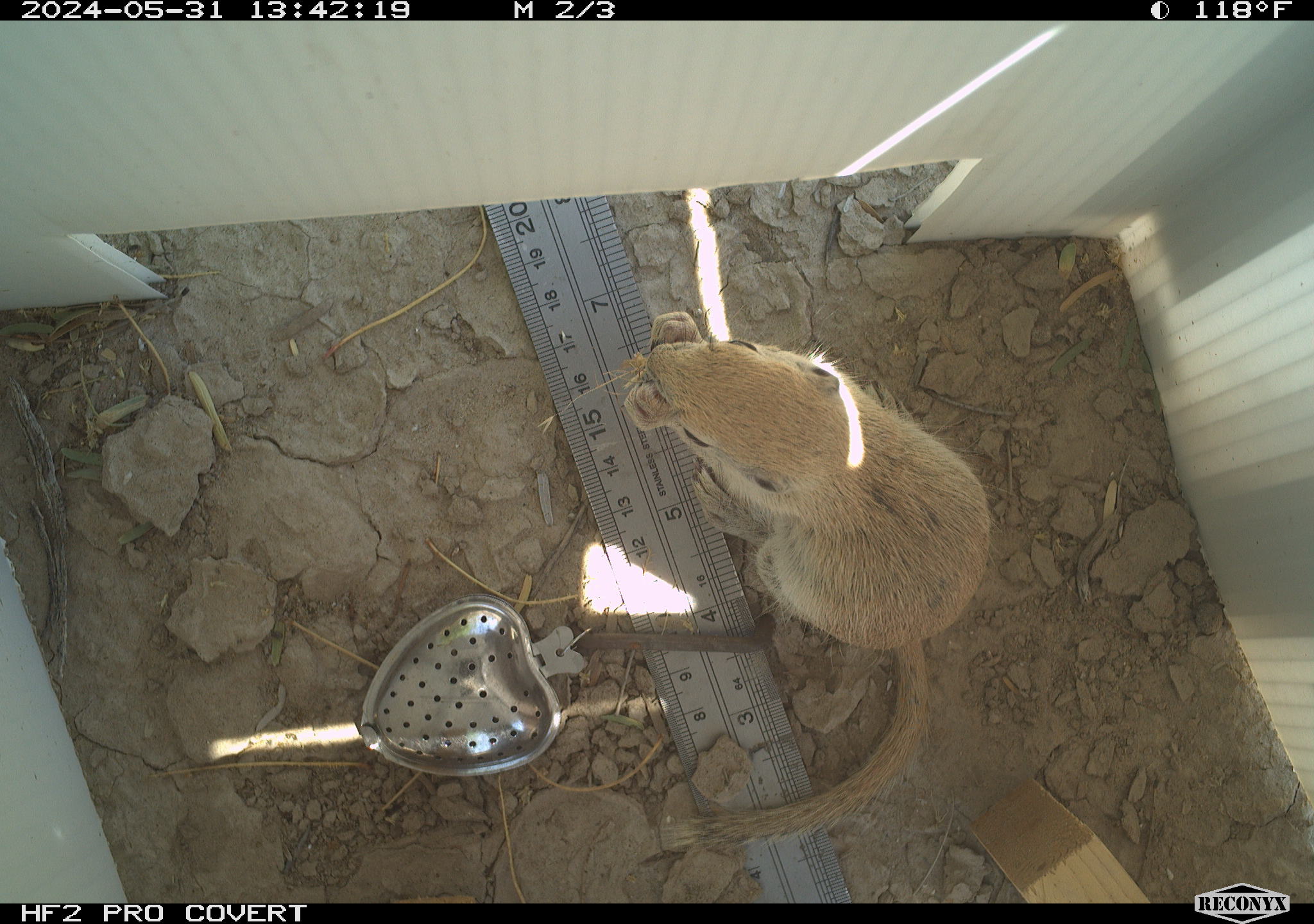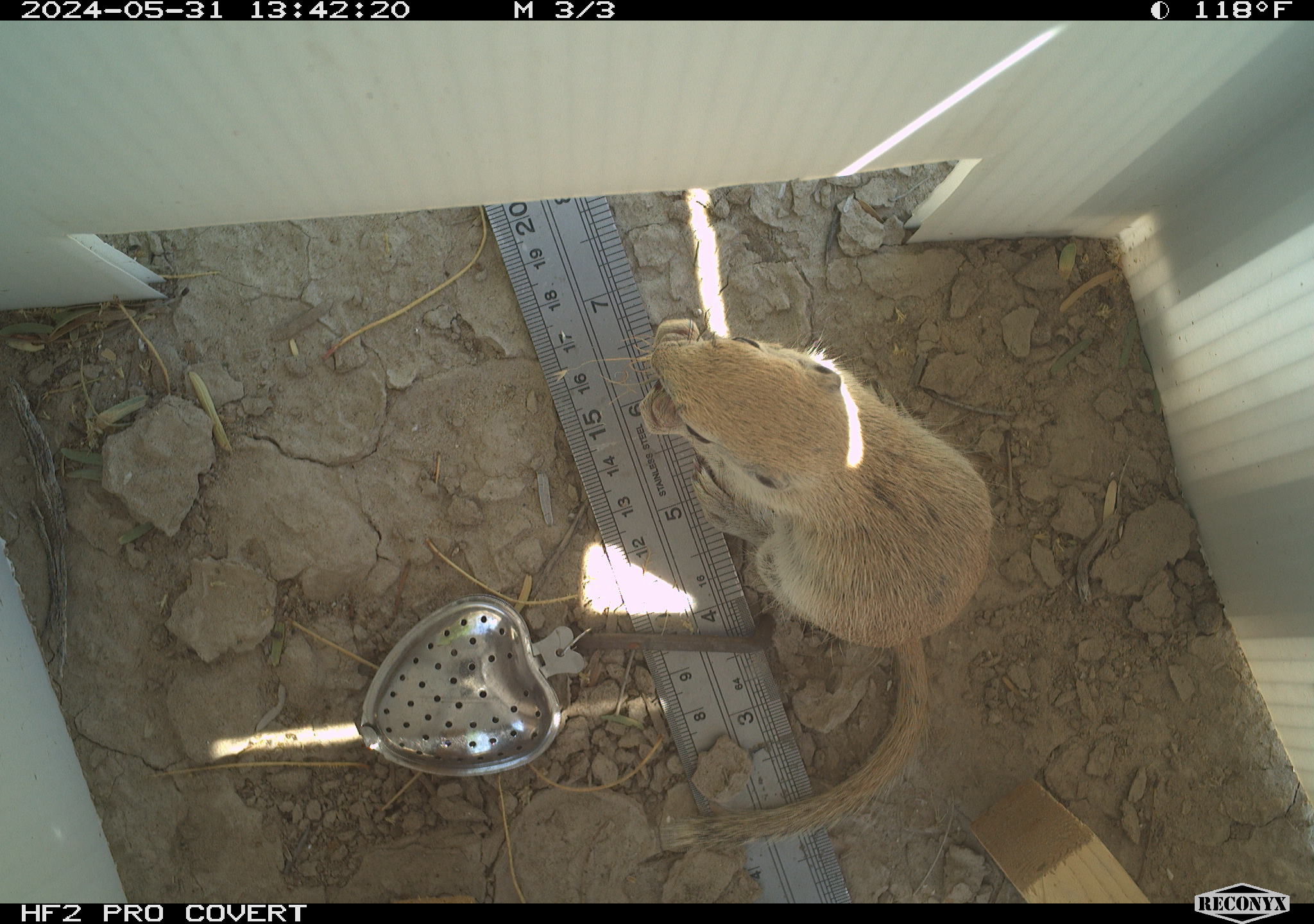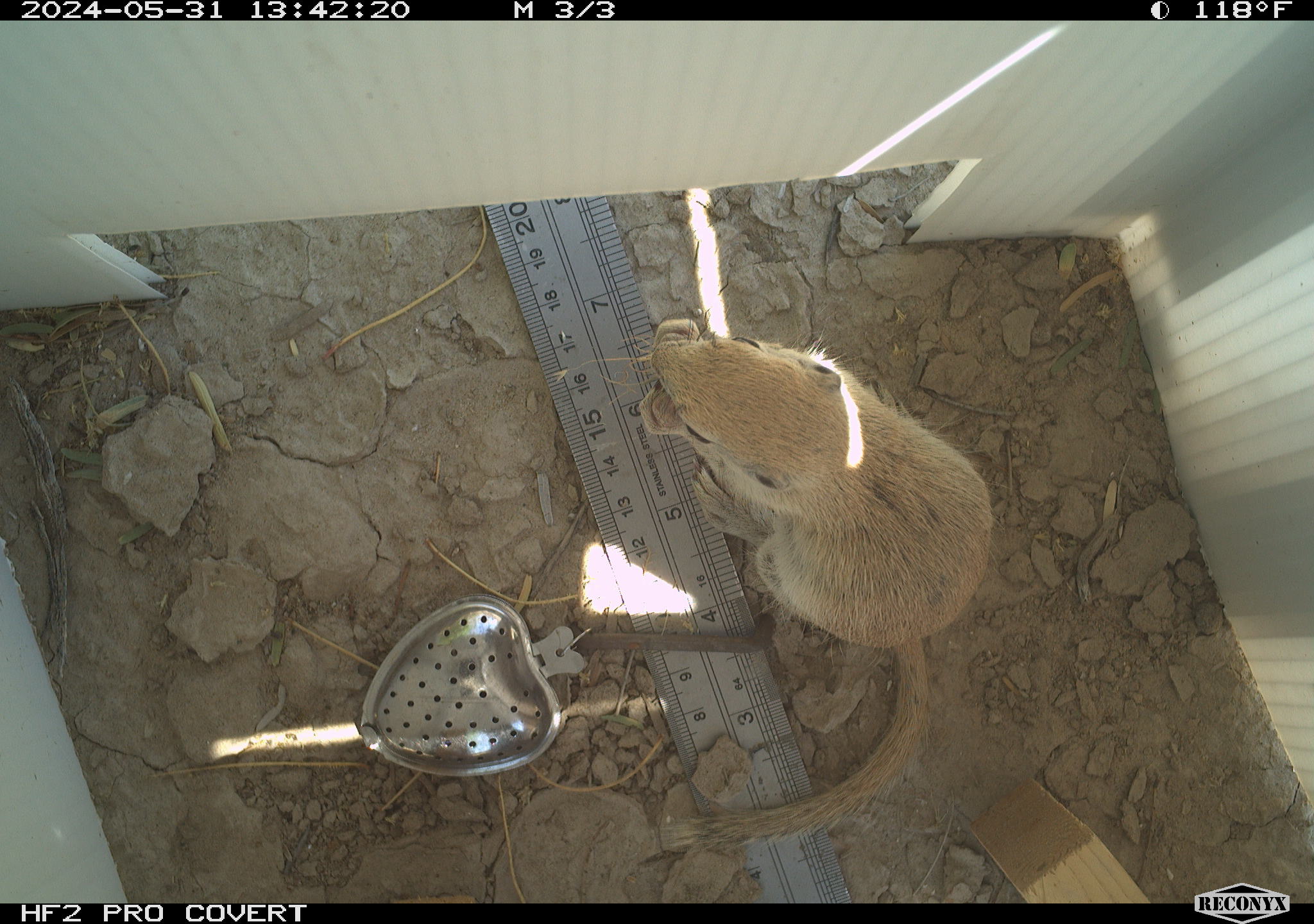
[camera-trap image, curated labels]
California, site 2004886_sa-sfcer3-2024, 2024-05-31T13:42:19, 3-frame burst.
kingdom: Animalia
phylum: Chordata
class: Mammalia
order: Rodentia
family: Sciuridae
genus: Xerospermophilus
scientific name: Xerospermophilus tereticaudus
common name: round-tailed ground squirrel